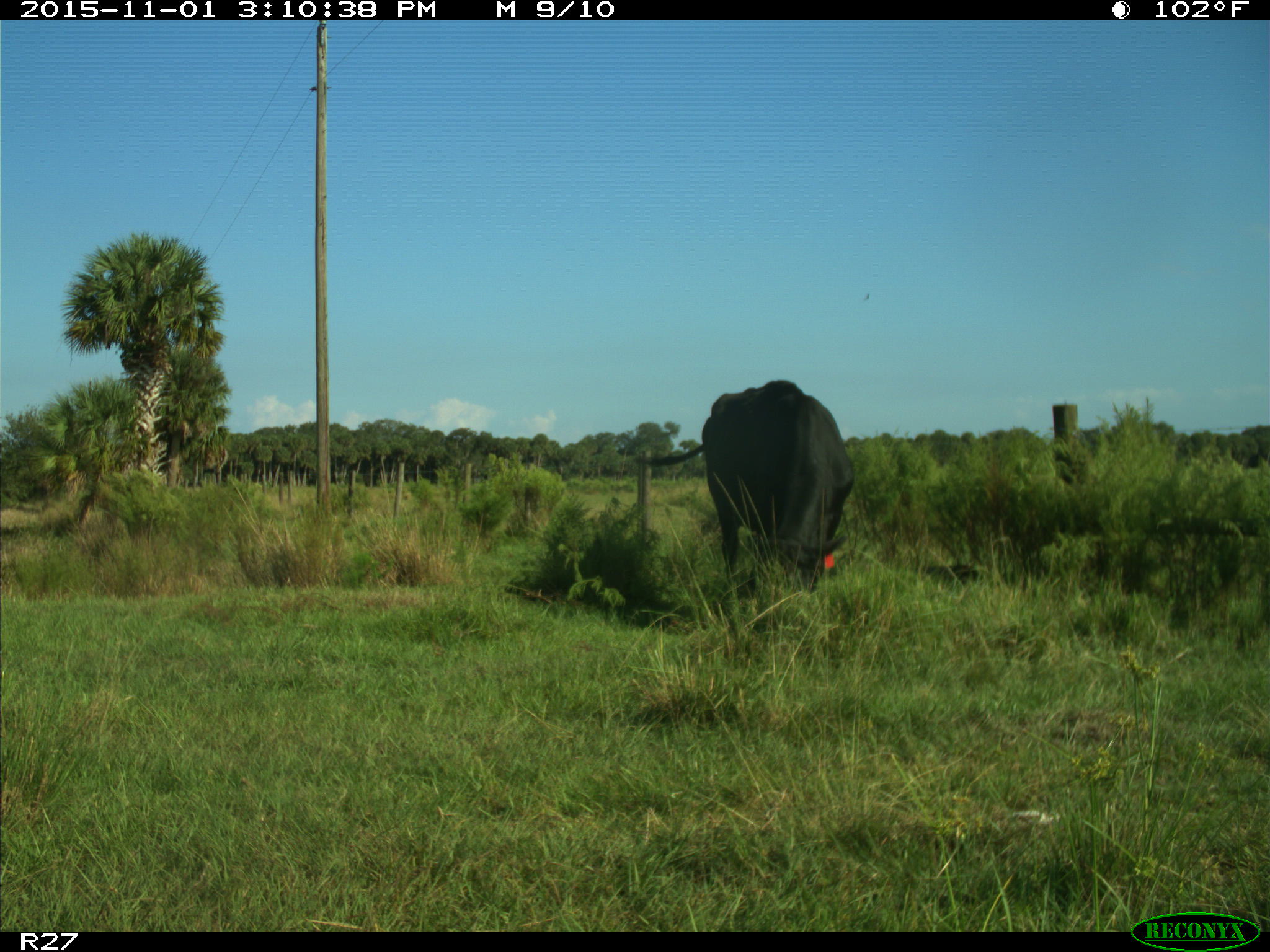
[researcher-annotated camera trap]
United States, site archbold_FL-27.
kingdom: Animalia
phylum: Chordata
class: Mammalia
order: Artiodactyla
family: Bovidae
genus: Bos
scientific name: Bos taurus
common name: domestic cow